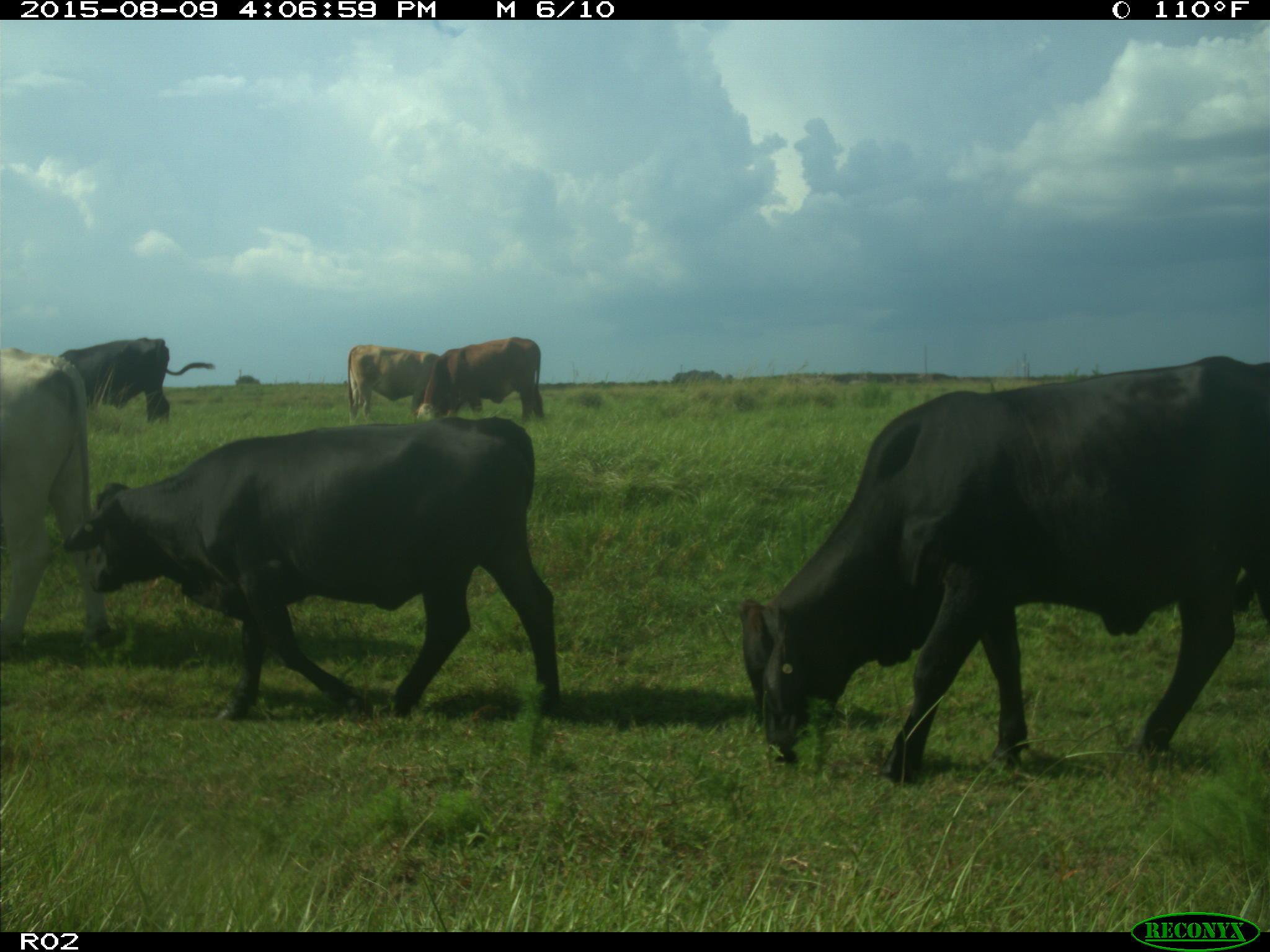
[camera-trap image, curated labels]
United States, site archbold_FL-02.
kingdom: Animalia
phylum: Chordata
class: Mammalia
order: Artiodactyla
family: Bovidae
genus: Bos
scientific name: Bos taurus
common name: domestic cow